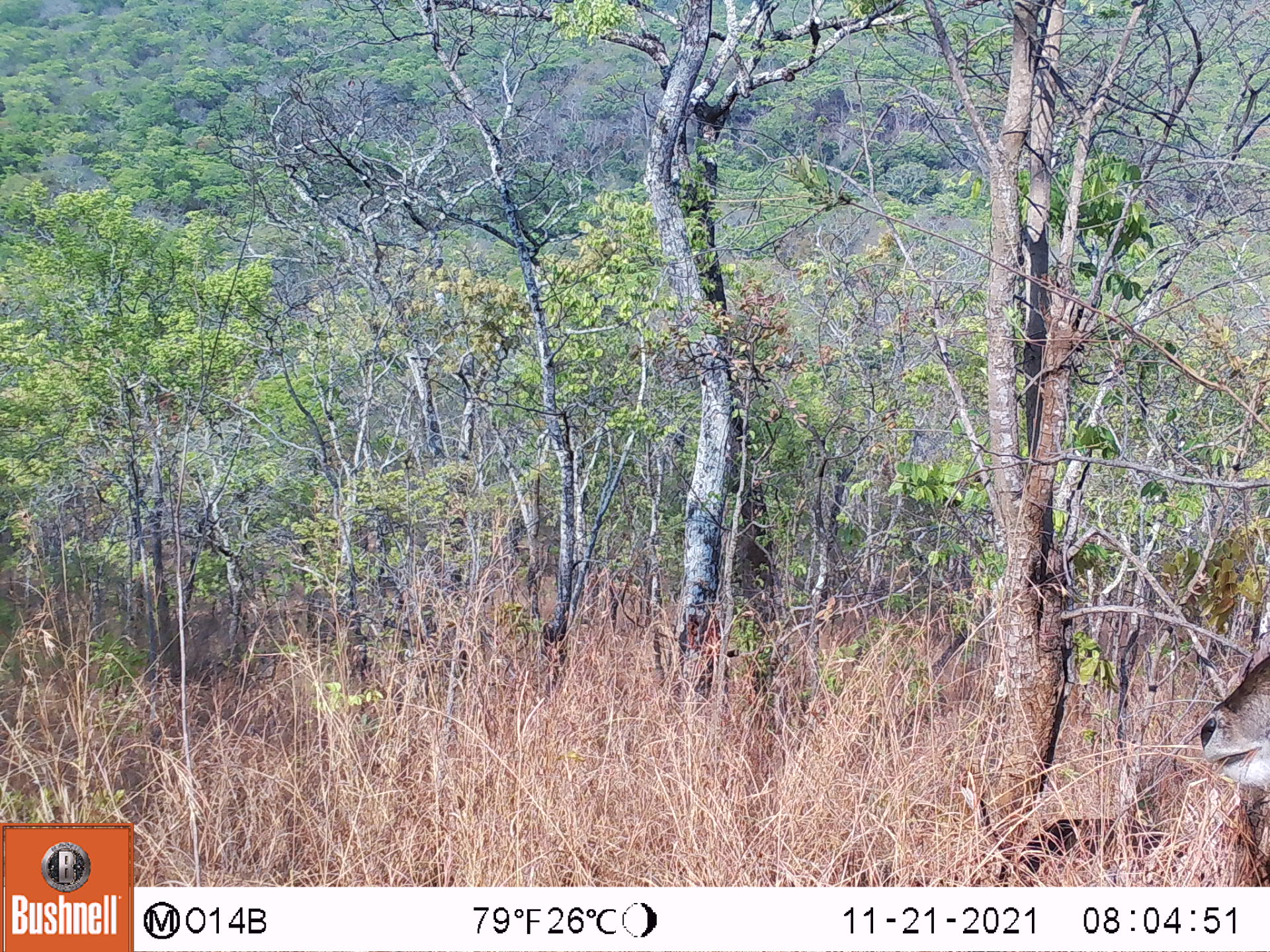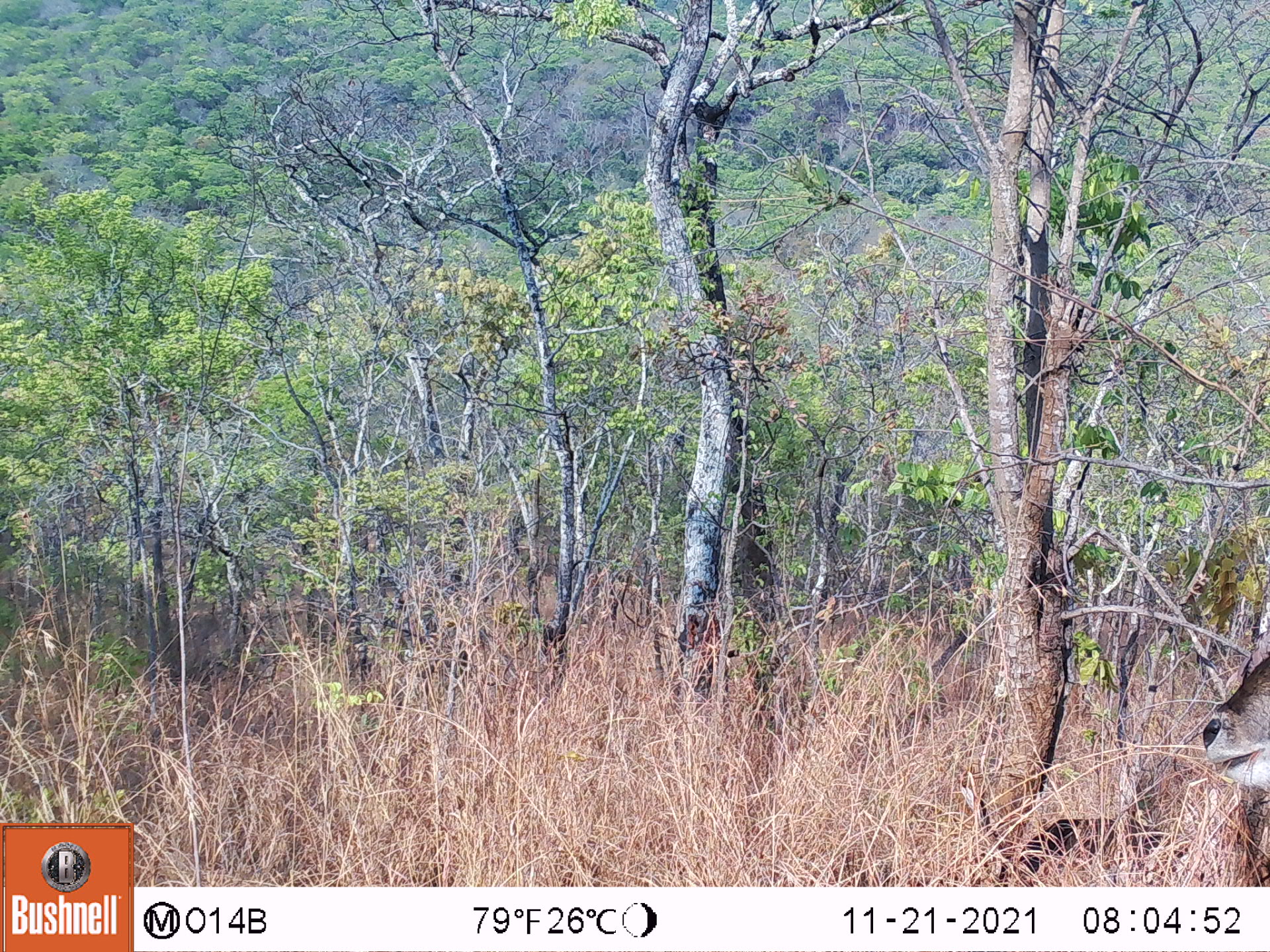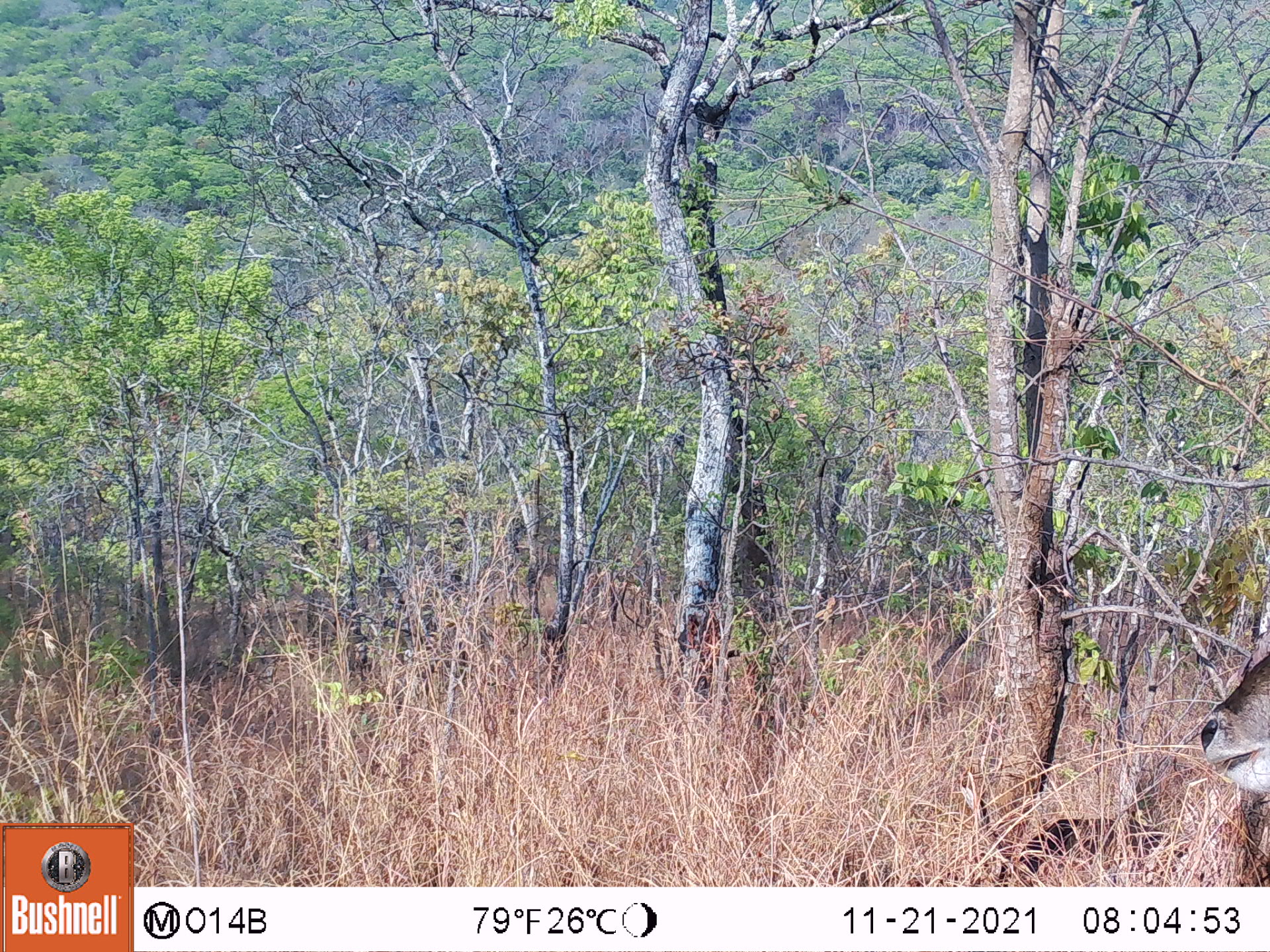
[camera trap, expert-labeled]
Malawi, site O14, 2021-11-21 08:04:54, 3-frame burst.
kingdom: Animalia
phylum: Chordata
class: Mammalia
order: Artiodactyla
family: Bovidae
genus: Kobus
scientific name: Kobus ellipsiprymnus ellipsiprymnus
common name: common waterbuck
Common waterbuck (Kobus ellipsiprymnus ellipsiprymnus), count 1.